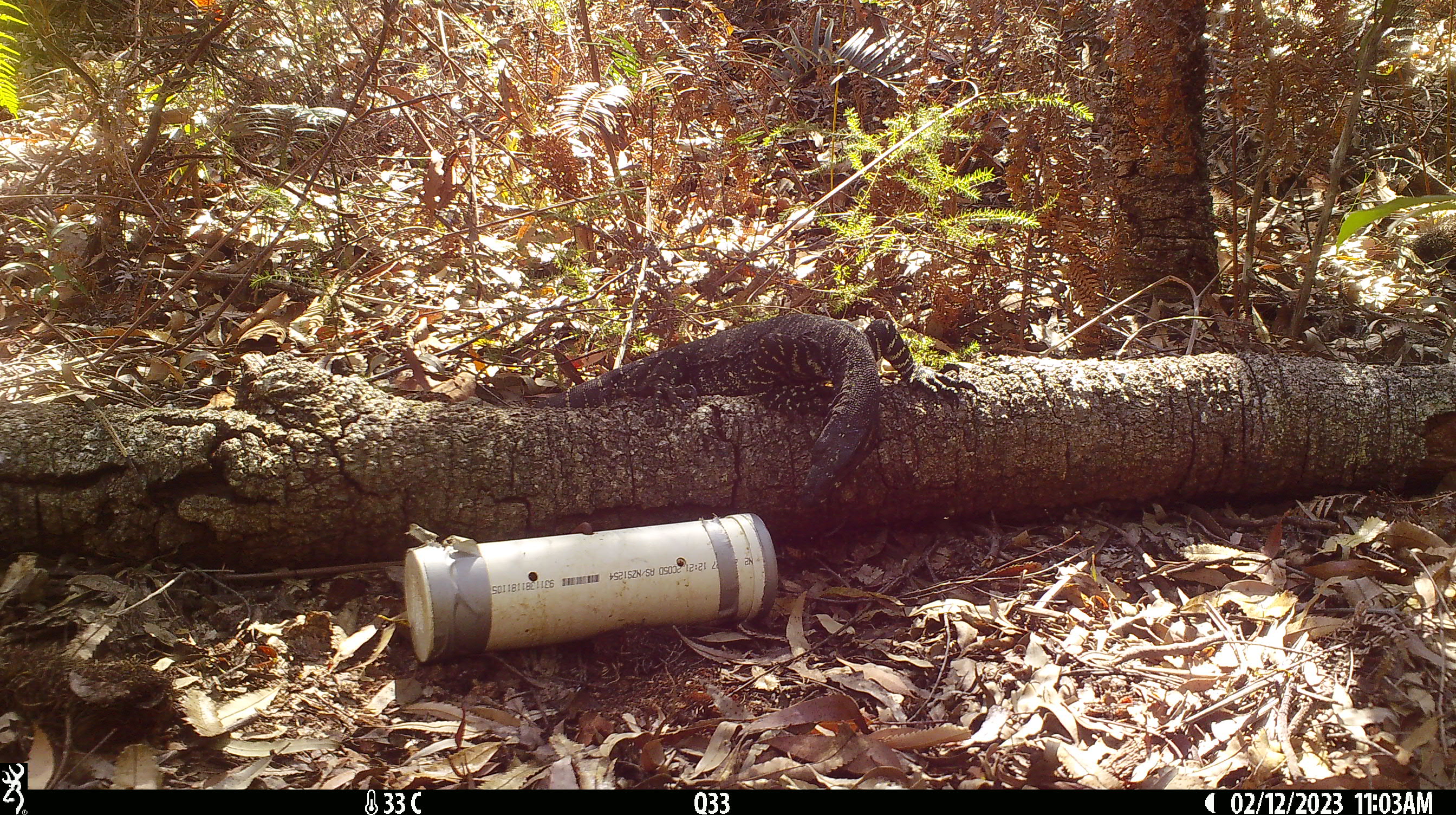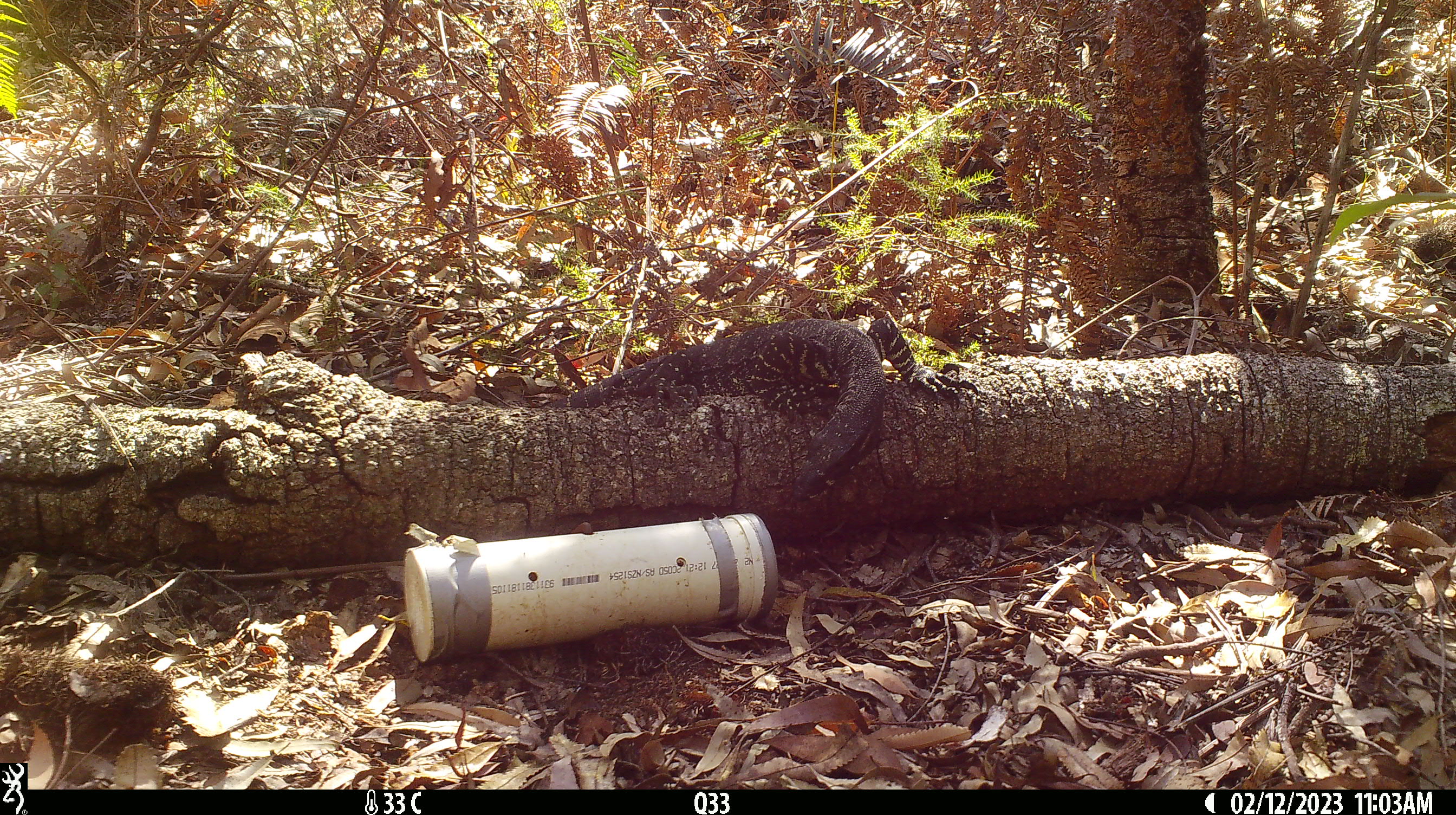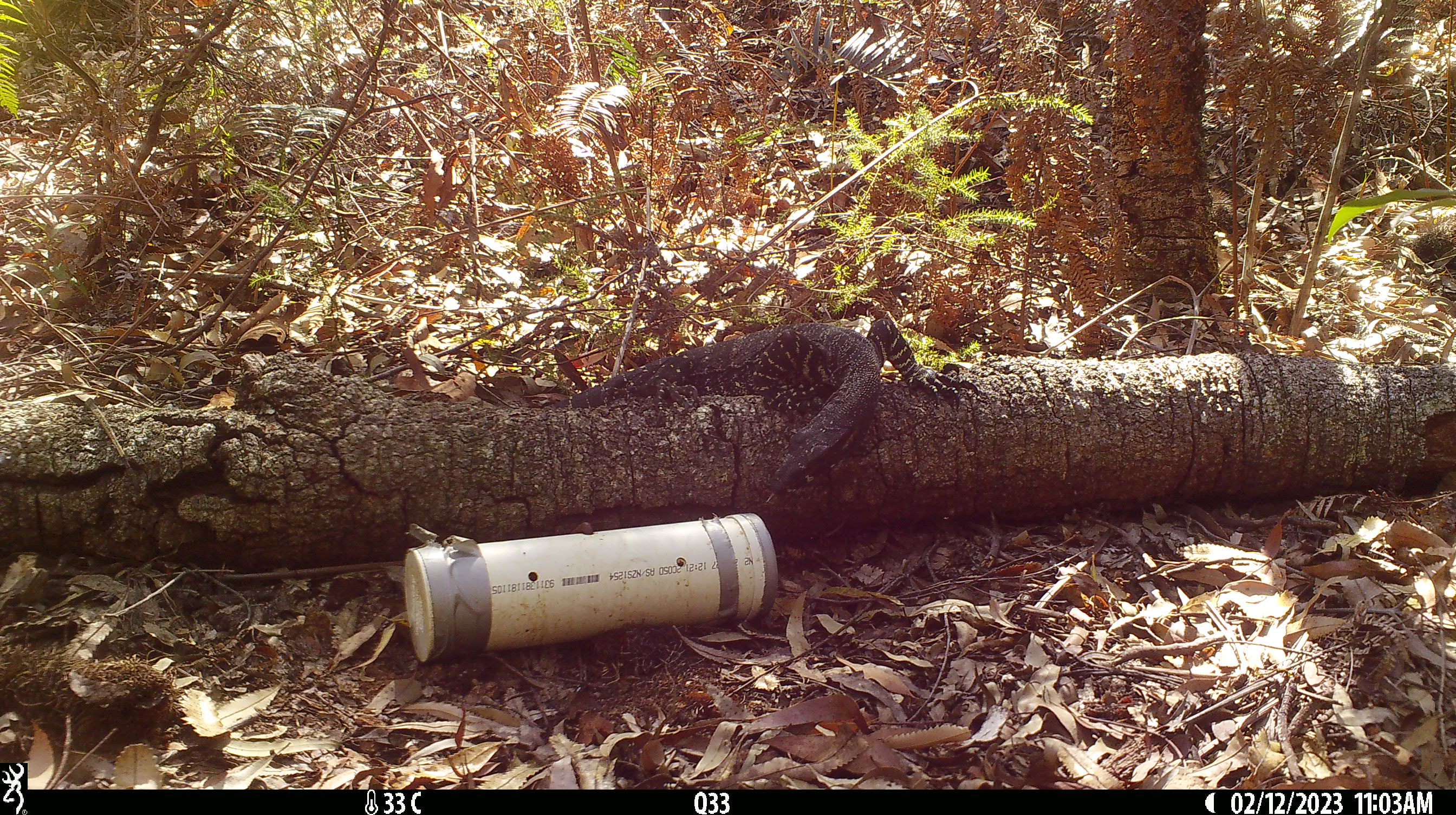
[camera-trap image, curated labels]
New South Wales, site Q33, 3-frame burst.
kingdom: Animalia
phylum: Chordata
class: Reptilia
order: Squamata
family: Varanidae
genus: Varanus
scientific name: Varanus varius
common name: lace monitor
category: goanna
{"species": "goanna (lace monitor) (Varanus varius)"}